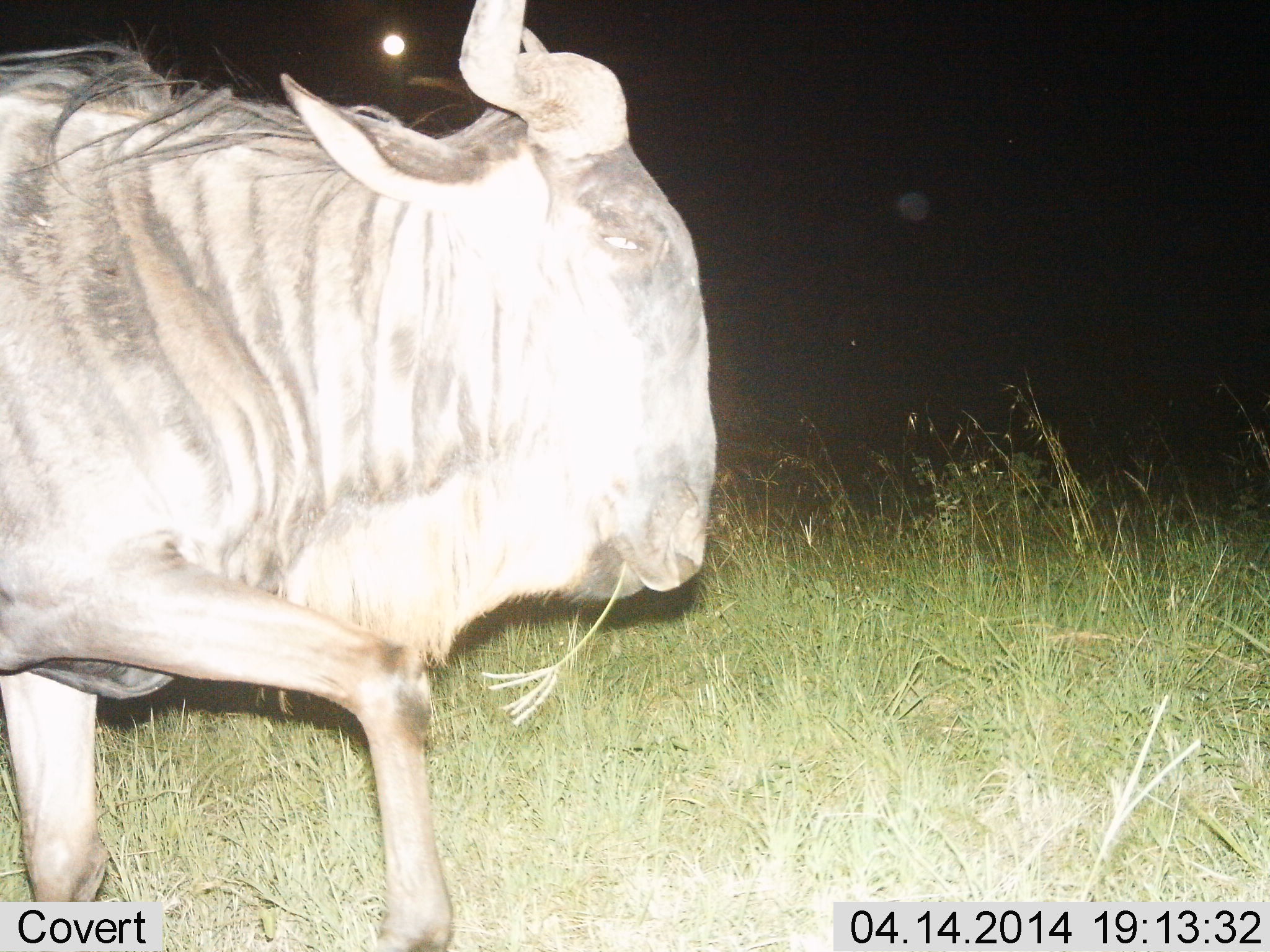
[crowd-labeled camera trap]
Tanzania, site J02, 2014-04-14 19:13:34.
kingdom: Animalia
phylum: Chordata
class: Mammalia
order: Artiodactyla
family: Bovidae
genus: Connochaetes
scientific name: Connochaetes taurinus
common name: blue wildebeest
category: wildebeest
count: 1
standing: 30%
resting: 0%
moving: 50%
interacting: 0%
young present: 0%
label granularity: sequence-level